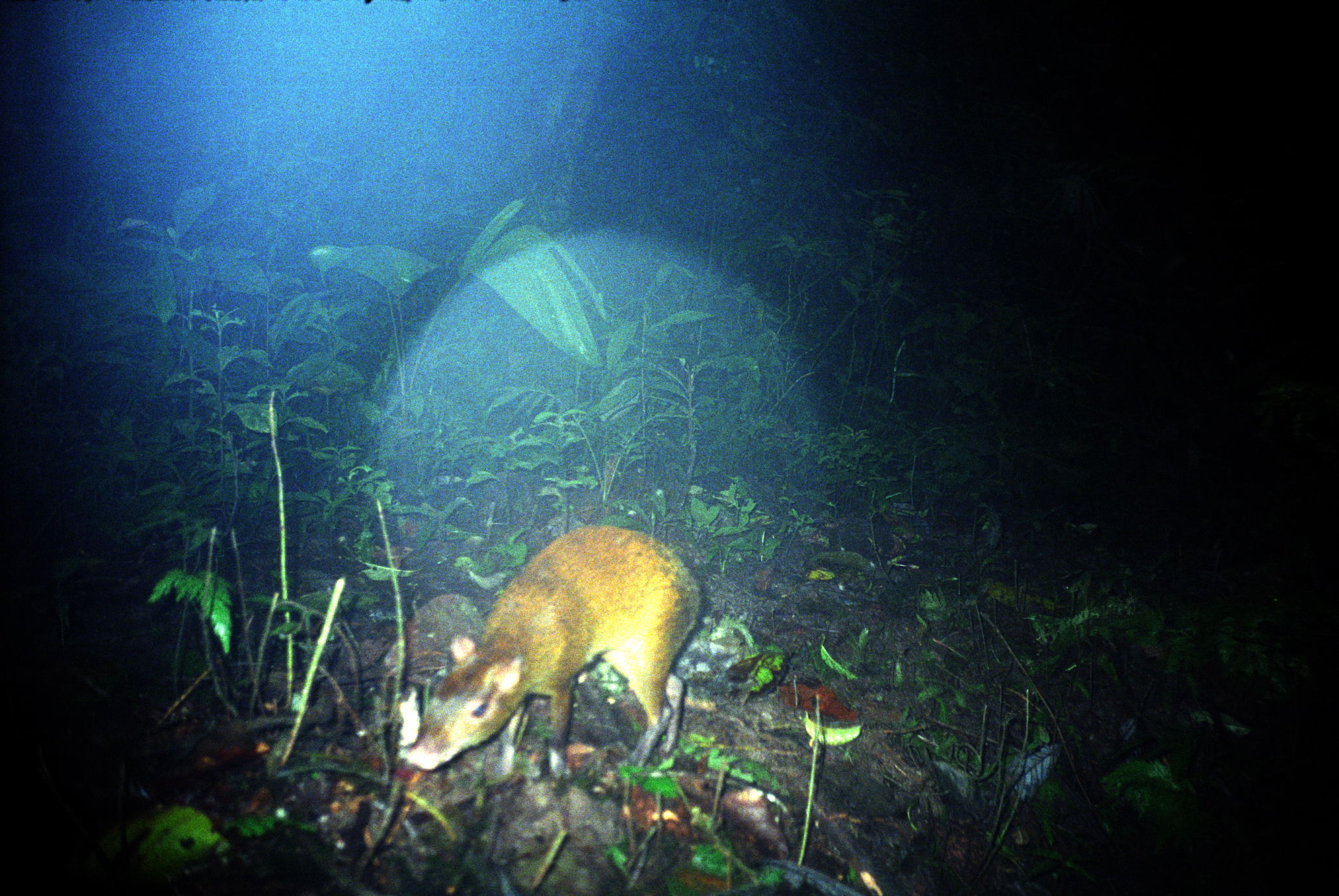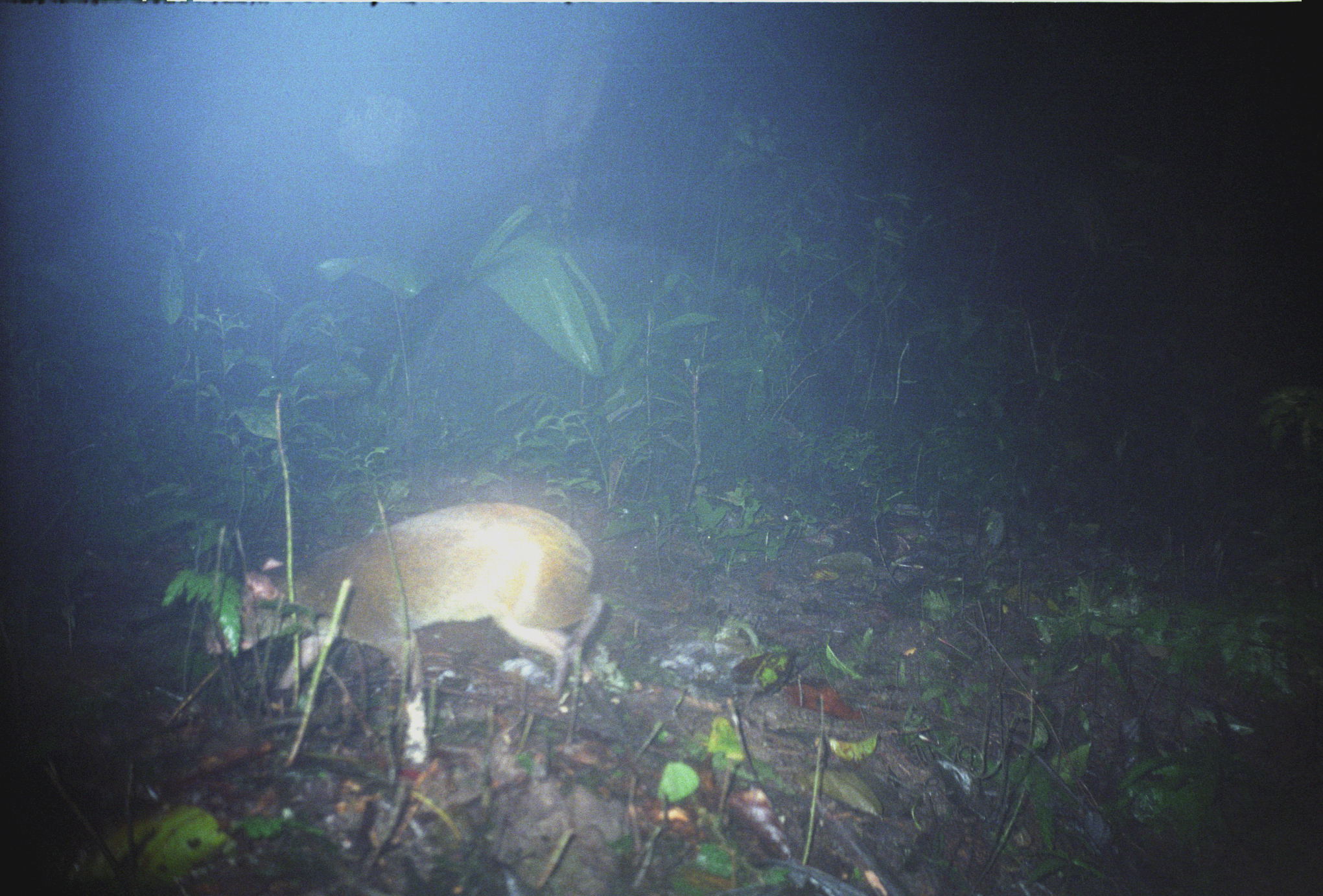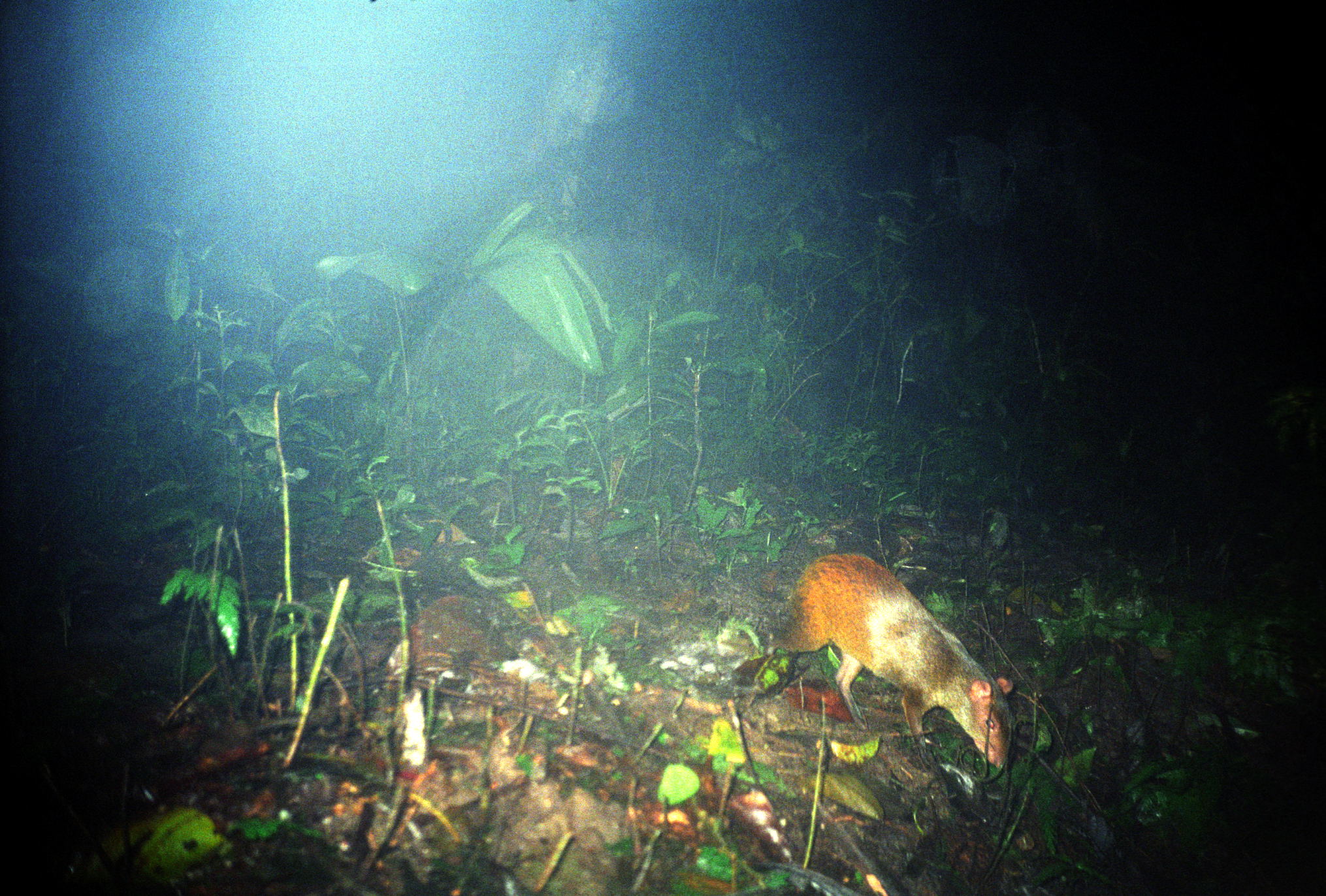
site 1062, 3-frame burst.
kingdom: Animalia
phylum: Chordata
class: Mammalia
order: Rodentia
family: Dasyproctidae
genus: Dasyprocta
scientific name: Dasyprocta punctata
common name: central american agouti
Dasyprocta punctata (central american agouti).